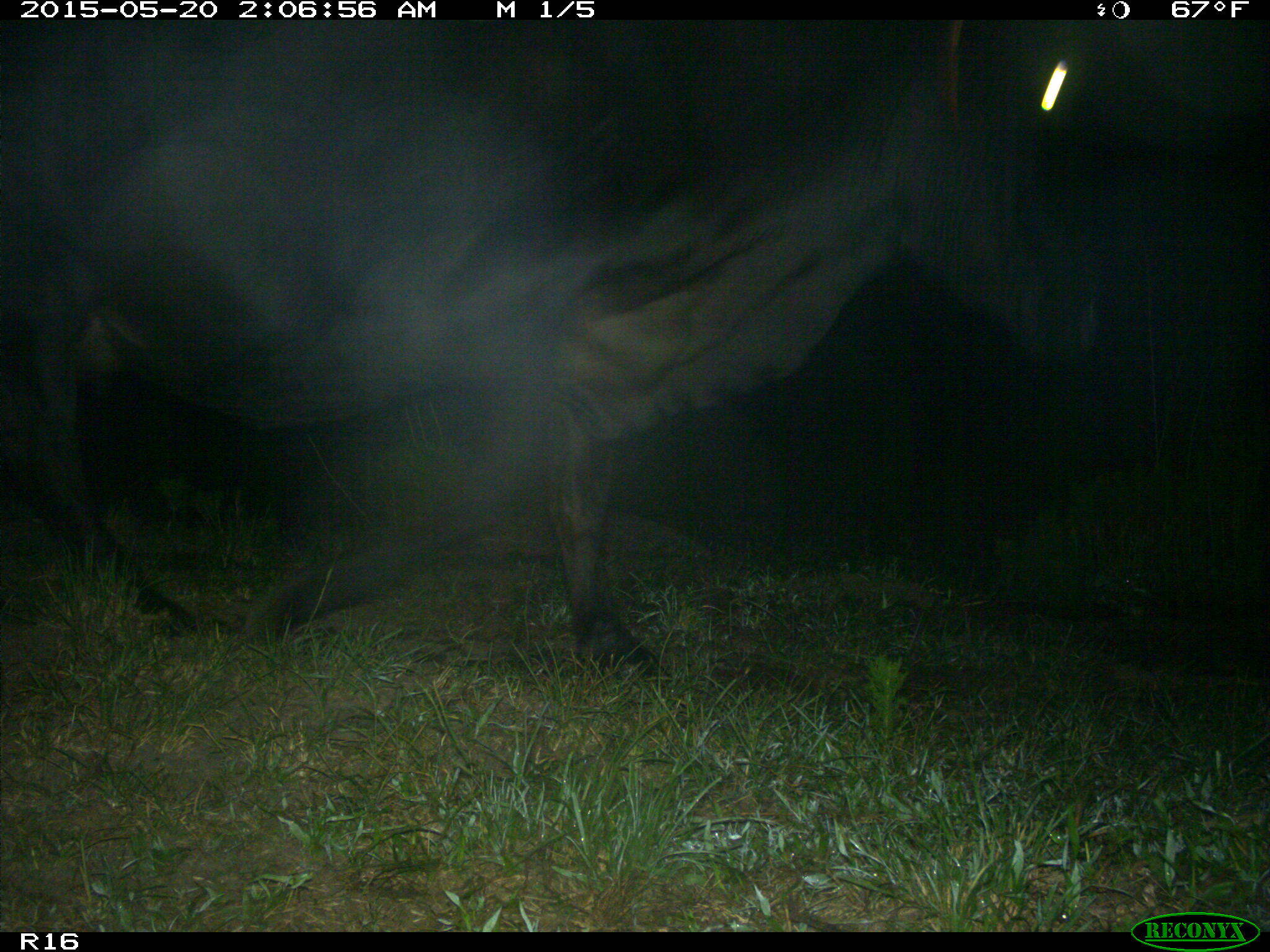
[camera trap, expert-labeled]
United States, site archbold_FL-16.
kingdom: Animalia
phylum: Chordata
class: Mammalia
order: Artiodactyla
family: Bovidae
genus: Bos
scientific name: Bos taurus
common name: domestic cow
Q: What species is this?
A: Bos taurus (domestic cow).